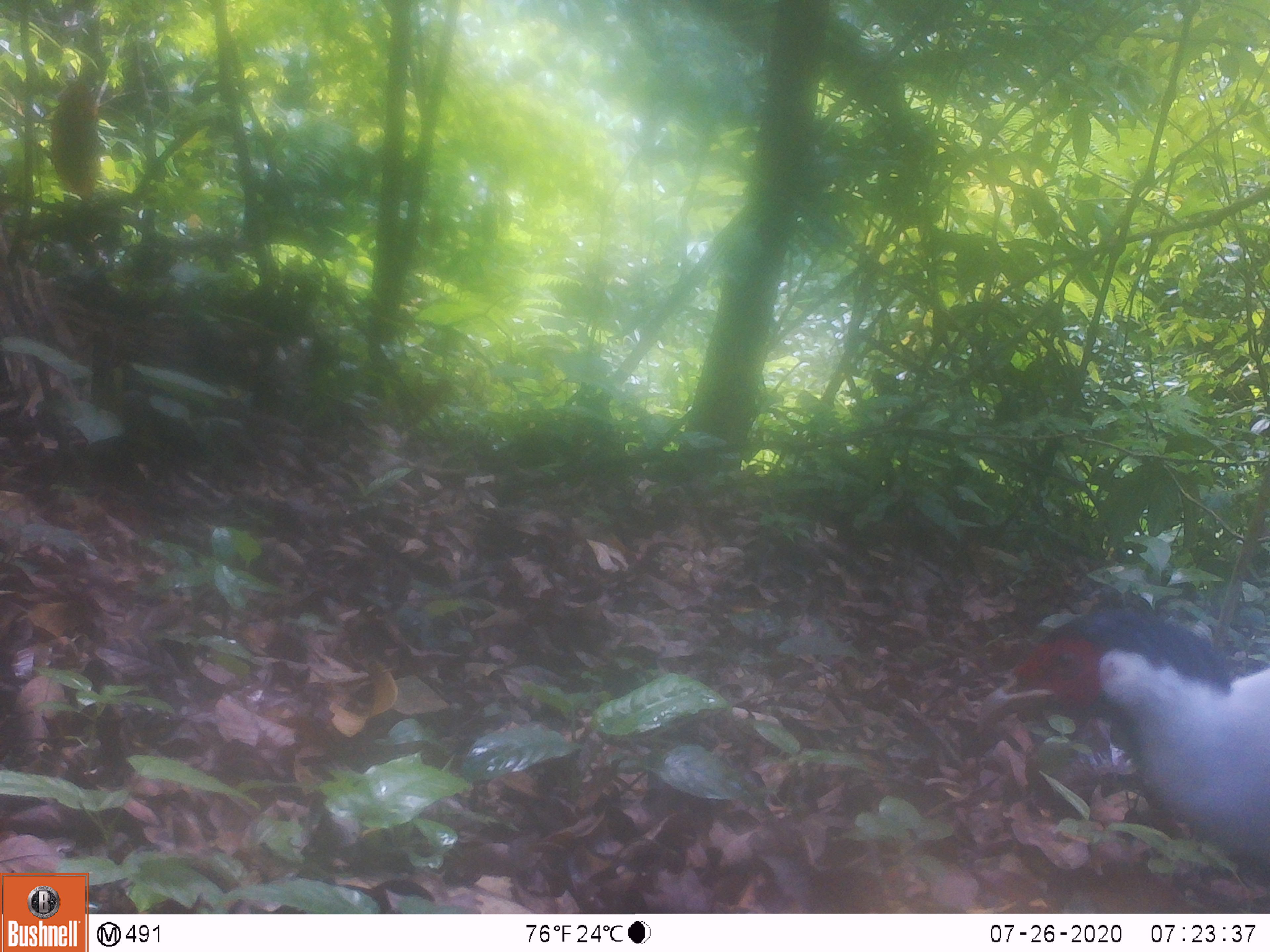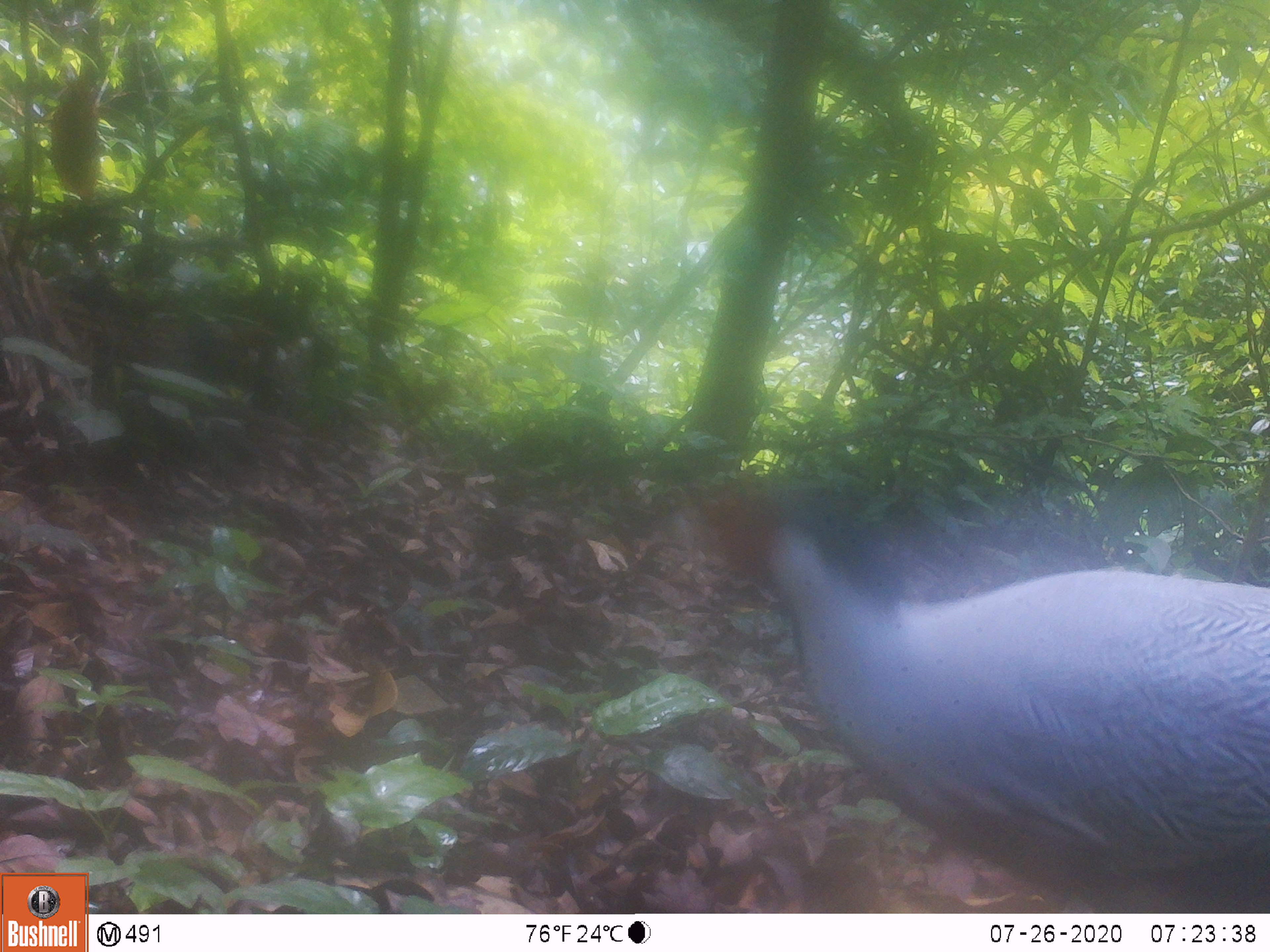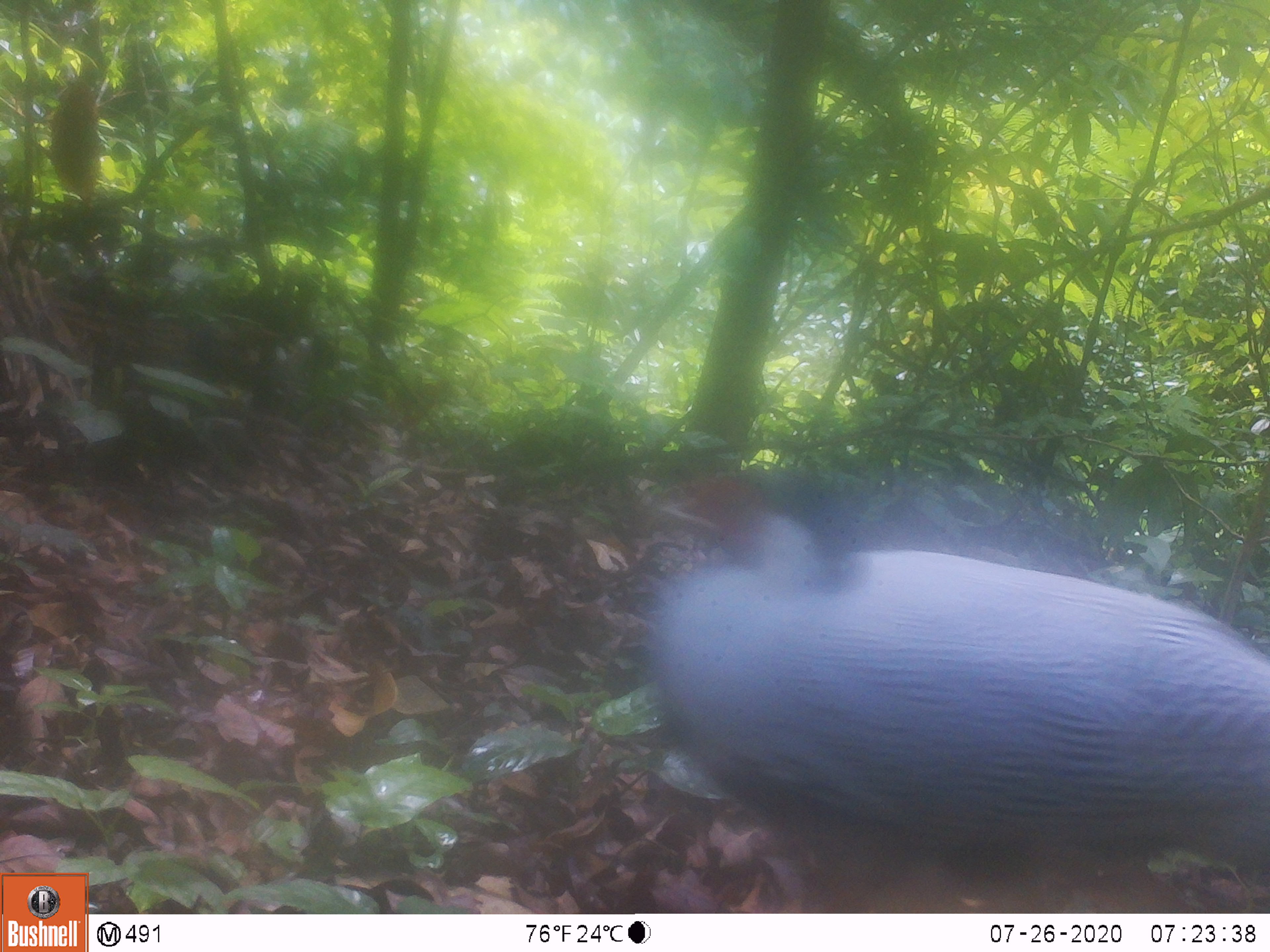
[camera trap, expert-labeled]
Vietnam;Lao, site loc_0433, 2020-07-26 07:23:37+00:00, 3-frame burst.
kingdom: Animalia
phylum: Chordata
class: Aves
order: Galliformes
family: Phasianidae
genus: Lophura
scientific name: Lophura nycthemera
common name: silver pheasant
Silver pheasant (Lophura nycthemera). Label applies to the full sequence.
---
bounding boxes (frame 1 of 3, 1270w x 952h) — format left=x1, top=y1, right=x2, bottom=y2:
silver pheasant: left=977, top=601, right=1268, bottom=886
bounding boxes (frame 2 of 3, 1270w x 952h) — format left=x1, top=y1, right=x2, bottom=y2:
silver pheasant: left=695, top=482, right=1267, bottom=914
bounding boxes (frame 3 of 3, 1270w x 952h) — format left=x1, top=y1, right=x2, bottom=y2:
silver pheasant: left=641, top=471, right=1268, bottom=910